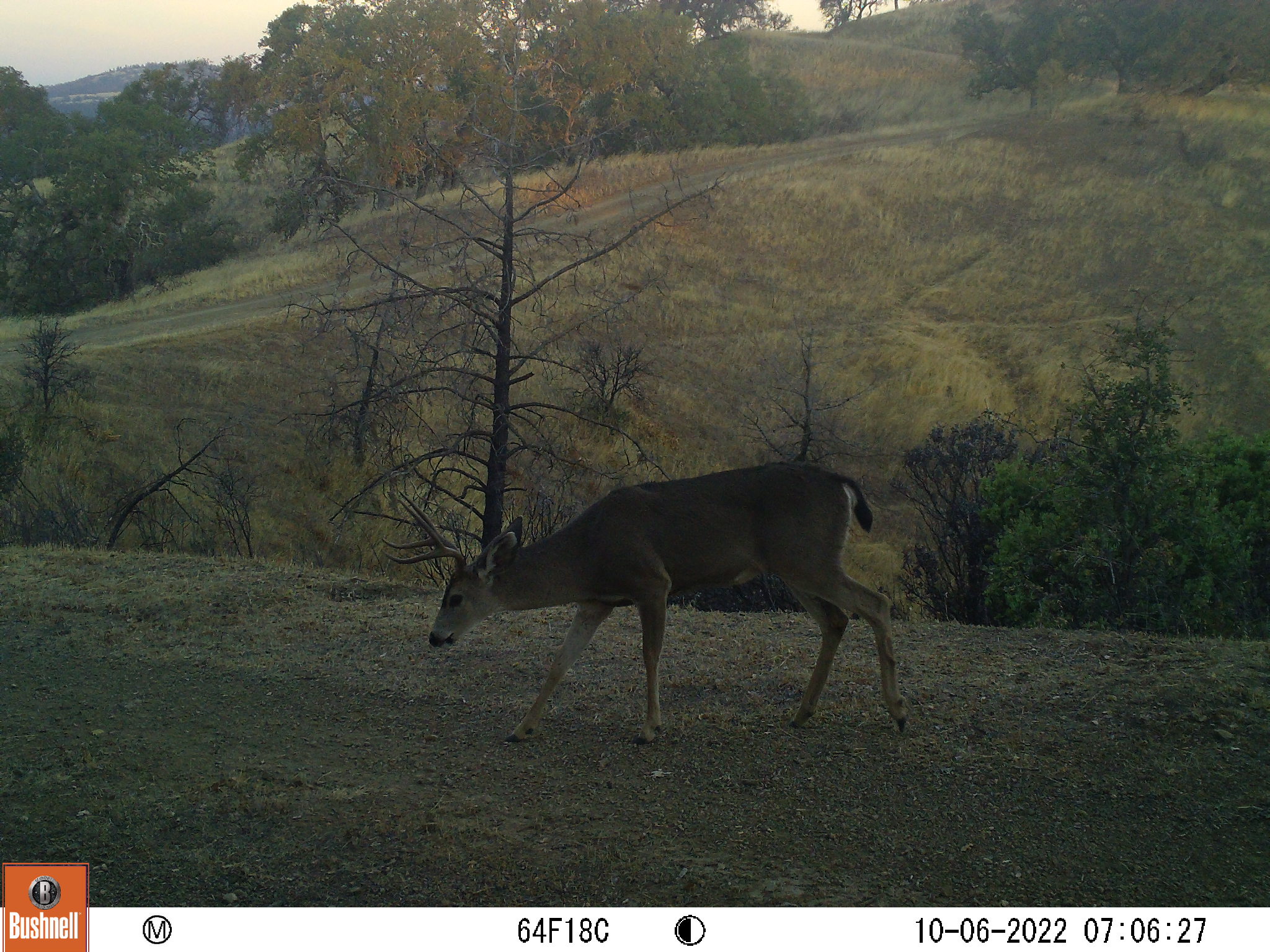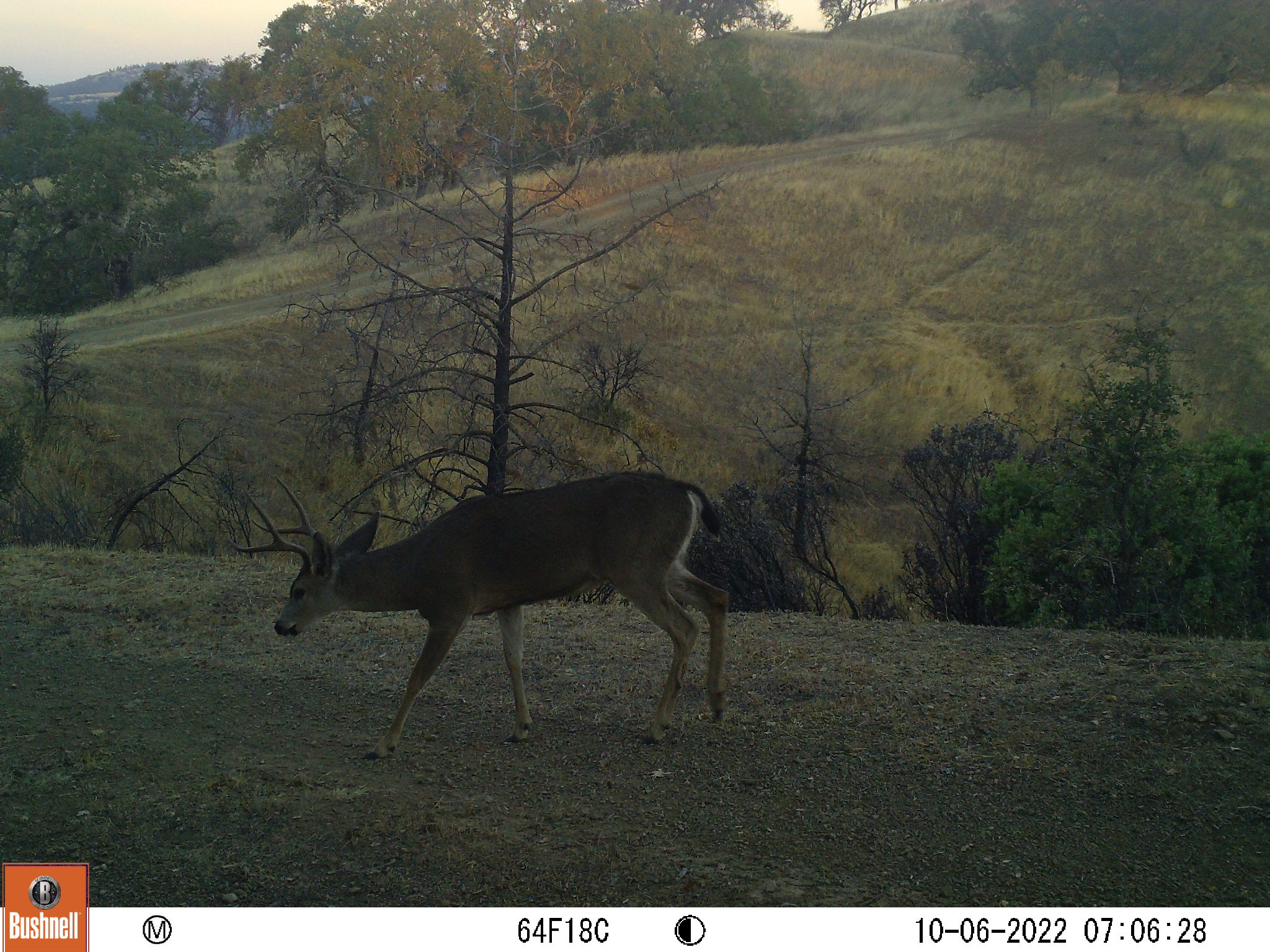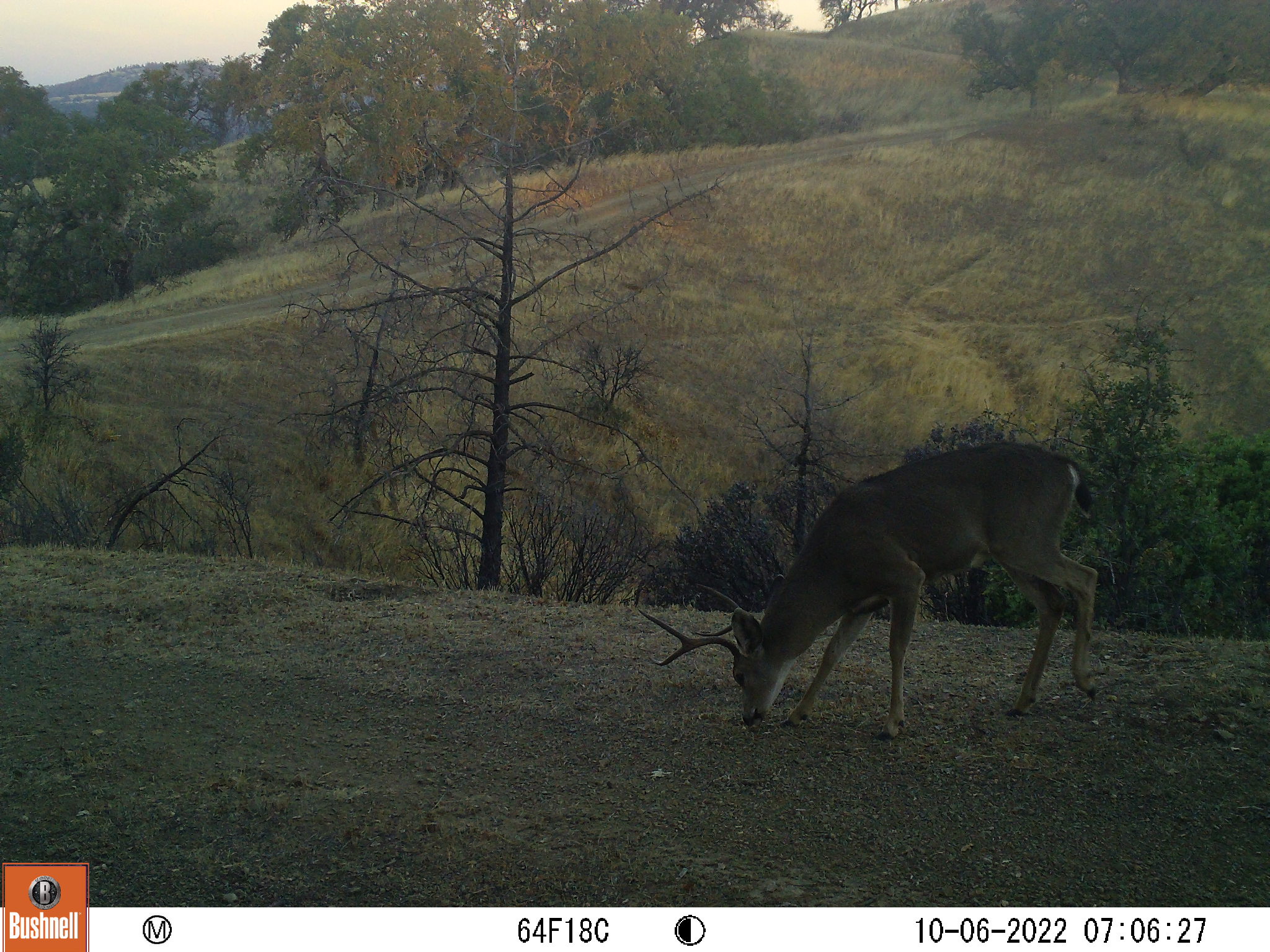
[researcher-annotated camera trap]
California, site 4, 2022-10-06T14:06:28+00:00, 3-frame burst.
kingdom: Animalia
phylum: Chordata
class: Mammalia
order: Artiodactyla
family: Cervidae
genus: Odocoileus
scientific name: Odocoileus hemionus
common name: mule deer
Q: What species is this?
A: Mule deer (Odocoileus hemionus).